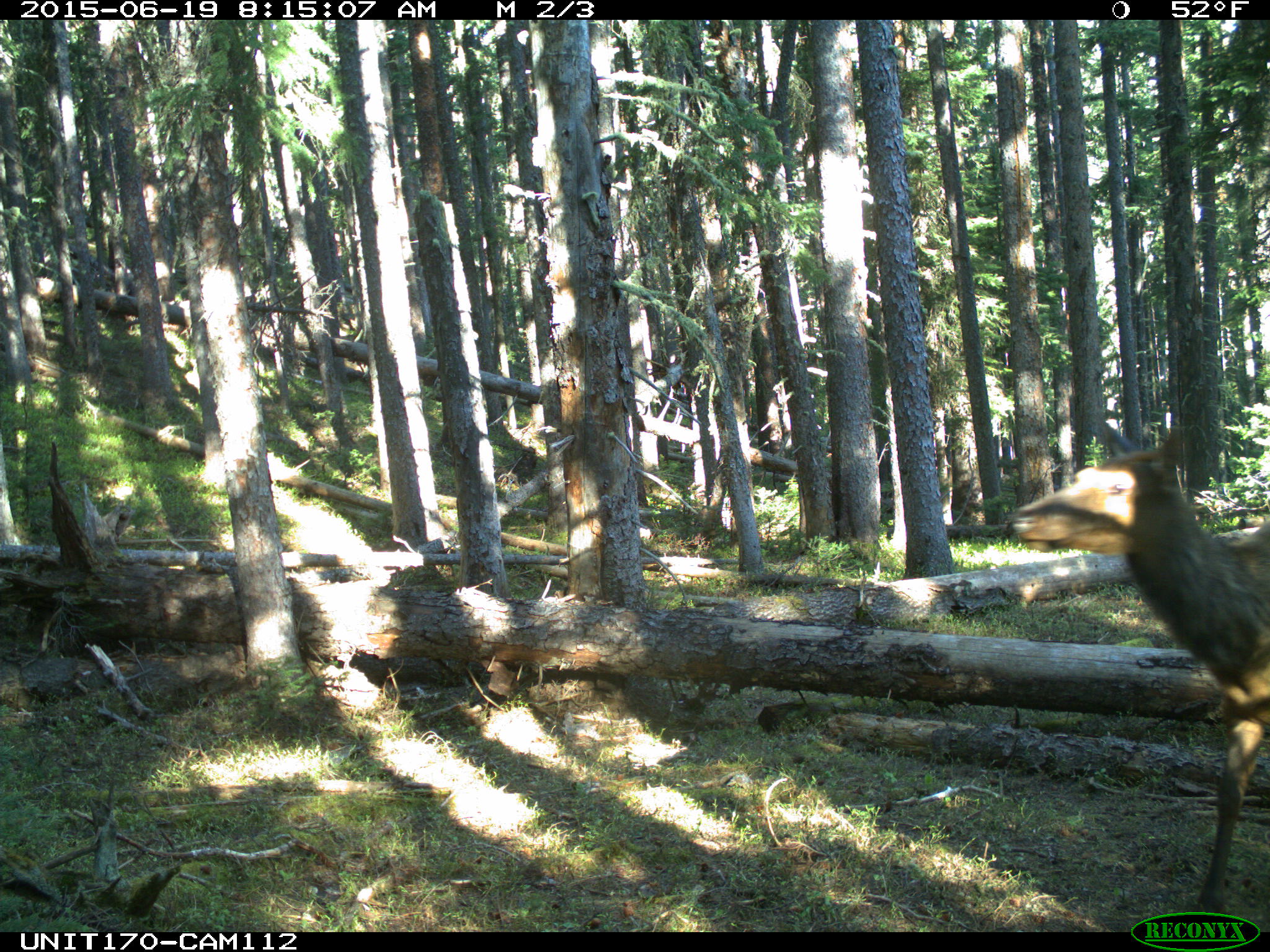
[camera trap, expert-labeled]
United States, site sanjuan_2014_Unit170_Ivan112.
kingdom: Animalia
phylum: Chordata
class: Mammalia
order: Artiodactyla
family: Cervidae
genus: Cervus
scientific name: Cervus elaphus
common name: red deer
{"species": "Cervus elaphus (red deer)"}